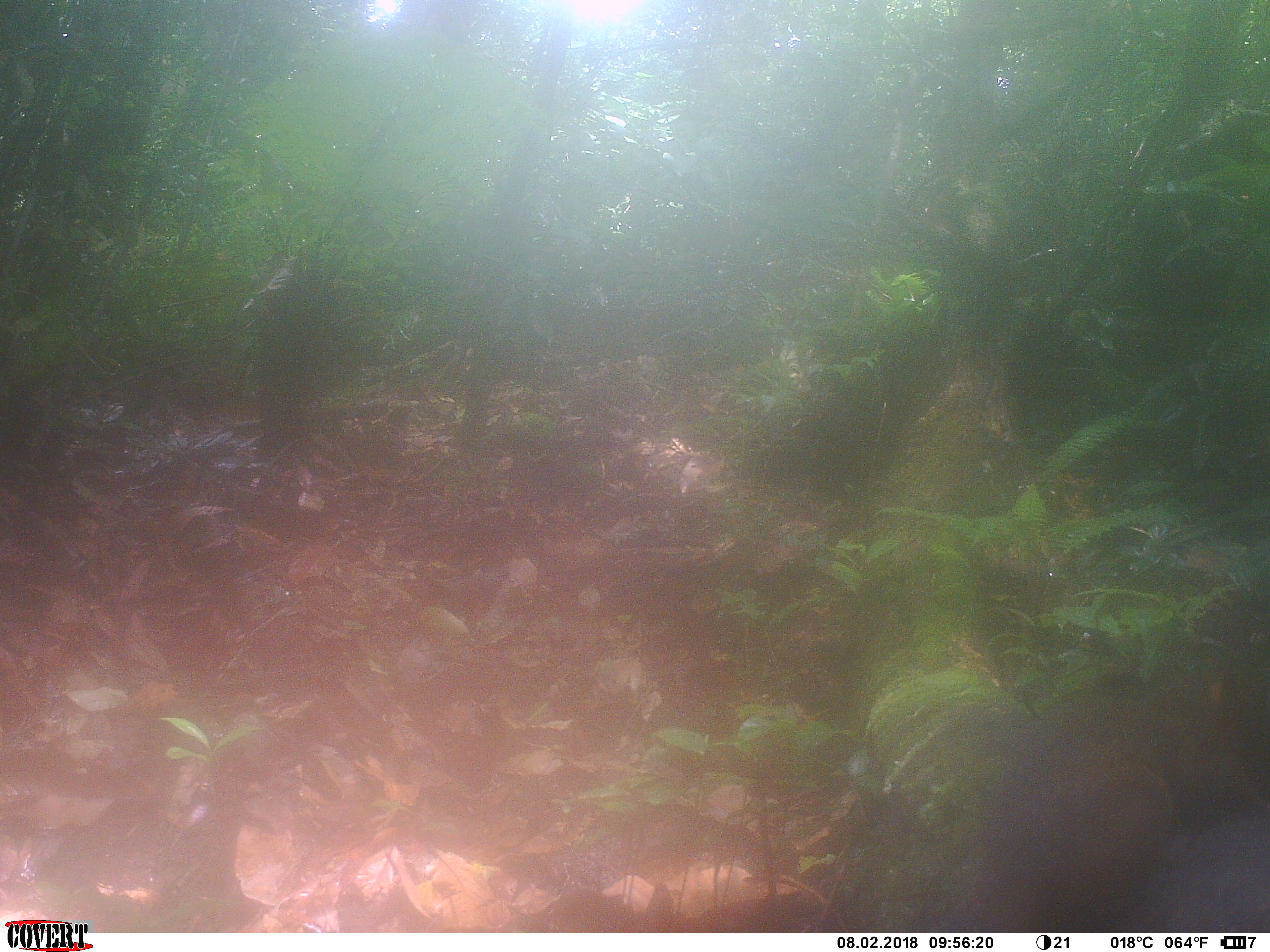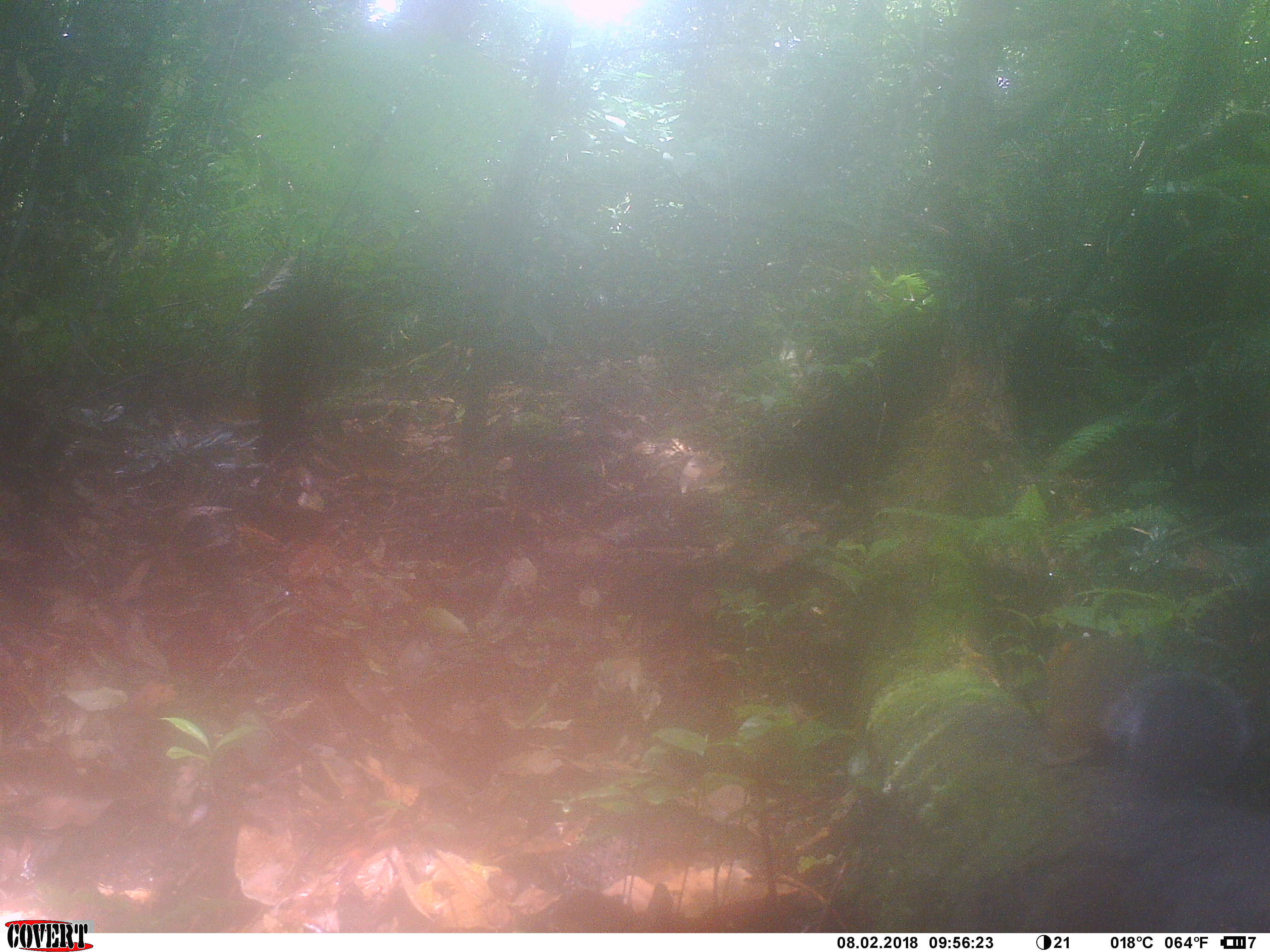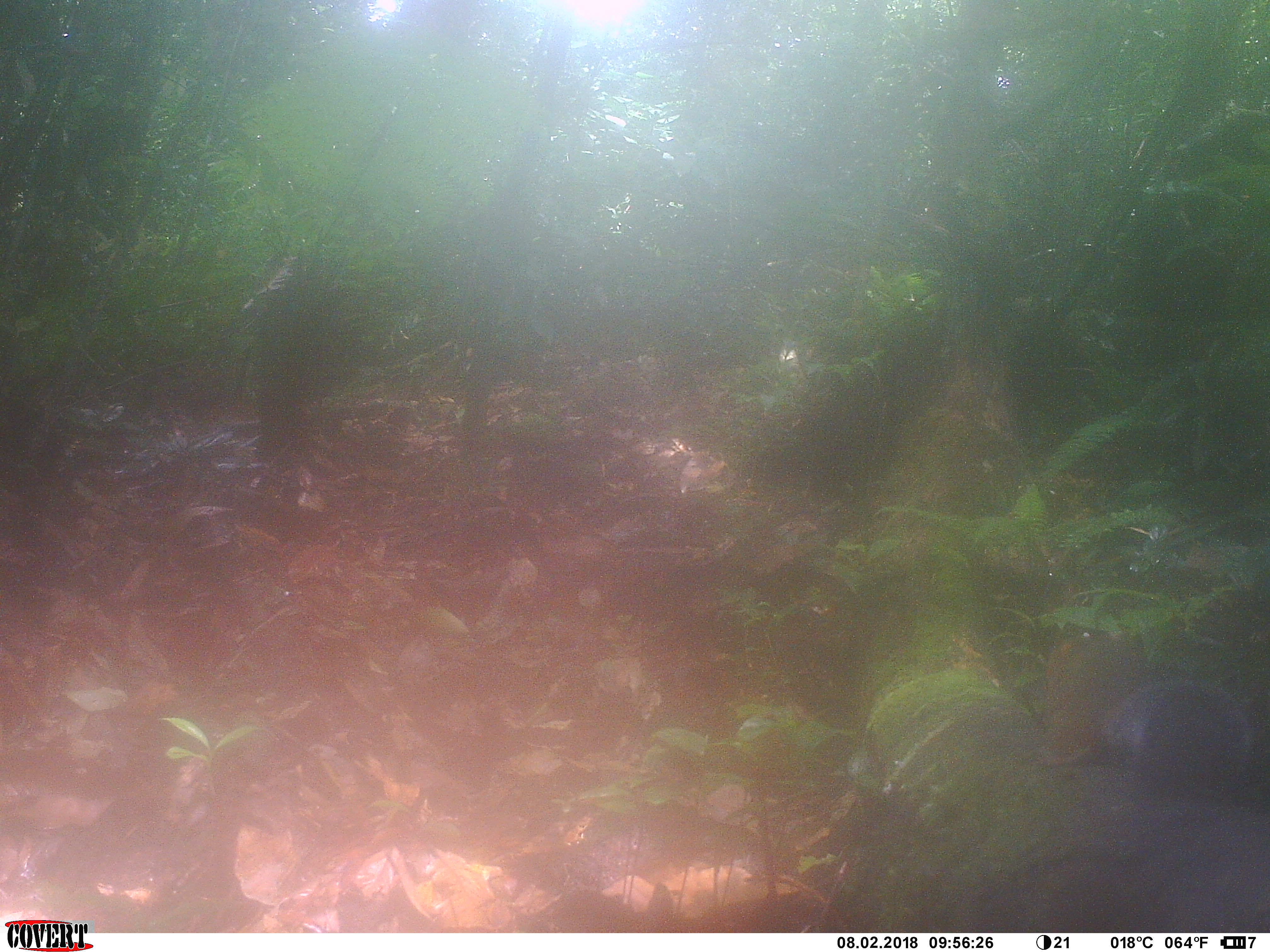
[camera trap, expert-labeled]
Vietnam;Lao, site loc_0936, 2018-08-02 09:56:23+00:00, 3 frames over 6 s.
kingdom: Animalia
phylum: Chordata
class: Mammalia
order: Rodentia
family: Sciuridae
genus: Sciurus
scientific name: Sciurus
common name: squirrel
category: unidentified squirrel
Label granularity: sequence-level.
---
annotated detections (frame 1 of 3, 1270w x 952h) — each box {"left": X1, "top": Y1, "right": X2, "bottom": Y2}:
unidentified squirrel: {"left": 930, "top": 663, "right": 1270, "bottom": 933}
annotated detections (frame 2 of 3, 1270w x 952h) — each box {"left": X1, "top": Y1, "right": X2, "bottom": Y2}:
unidentified squirrel: {"left": 1038, "top": 626, "right": 1252, "bottom": 789}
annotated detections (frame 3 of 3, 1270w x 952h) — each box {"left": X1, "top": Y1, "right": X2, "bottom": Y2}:
unidentified squirrel: {"left": 1036, "top": 627, "right": 1256, "bottom": 802}